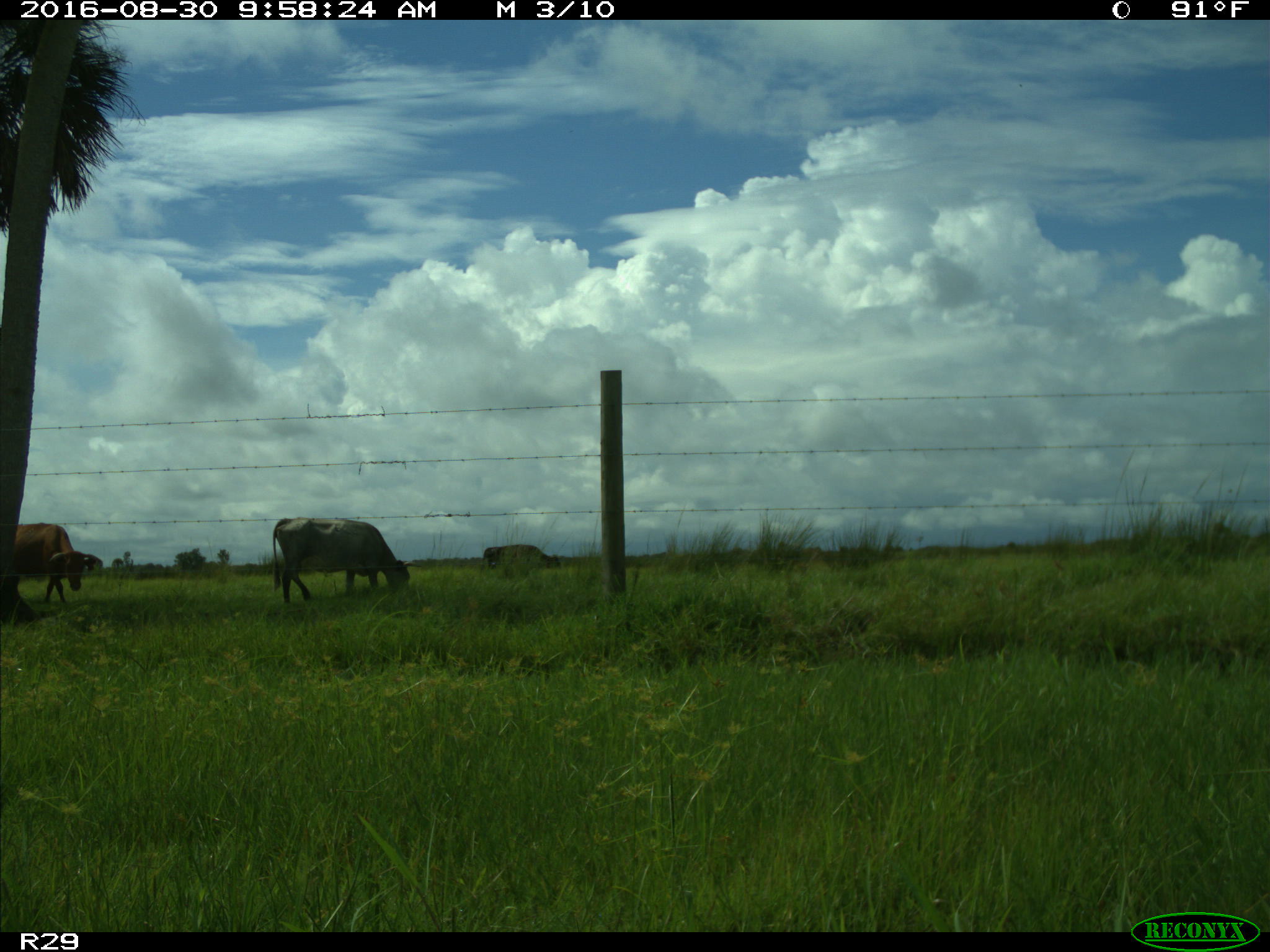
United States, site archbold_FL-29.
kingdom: Animalia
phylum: Chordata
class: Mammalia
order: Artiodactyla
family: Bovidae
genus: Bos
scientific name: Bos taurus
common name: domestic cow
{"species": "Bos taurus (domestic cow)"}